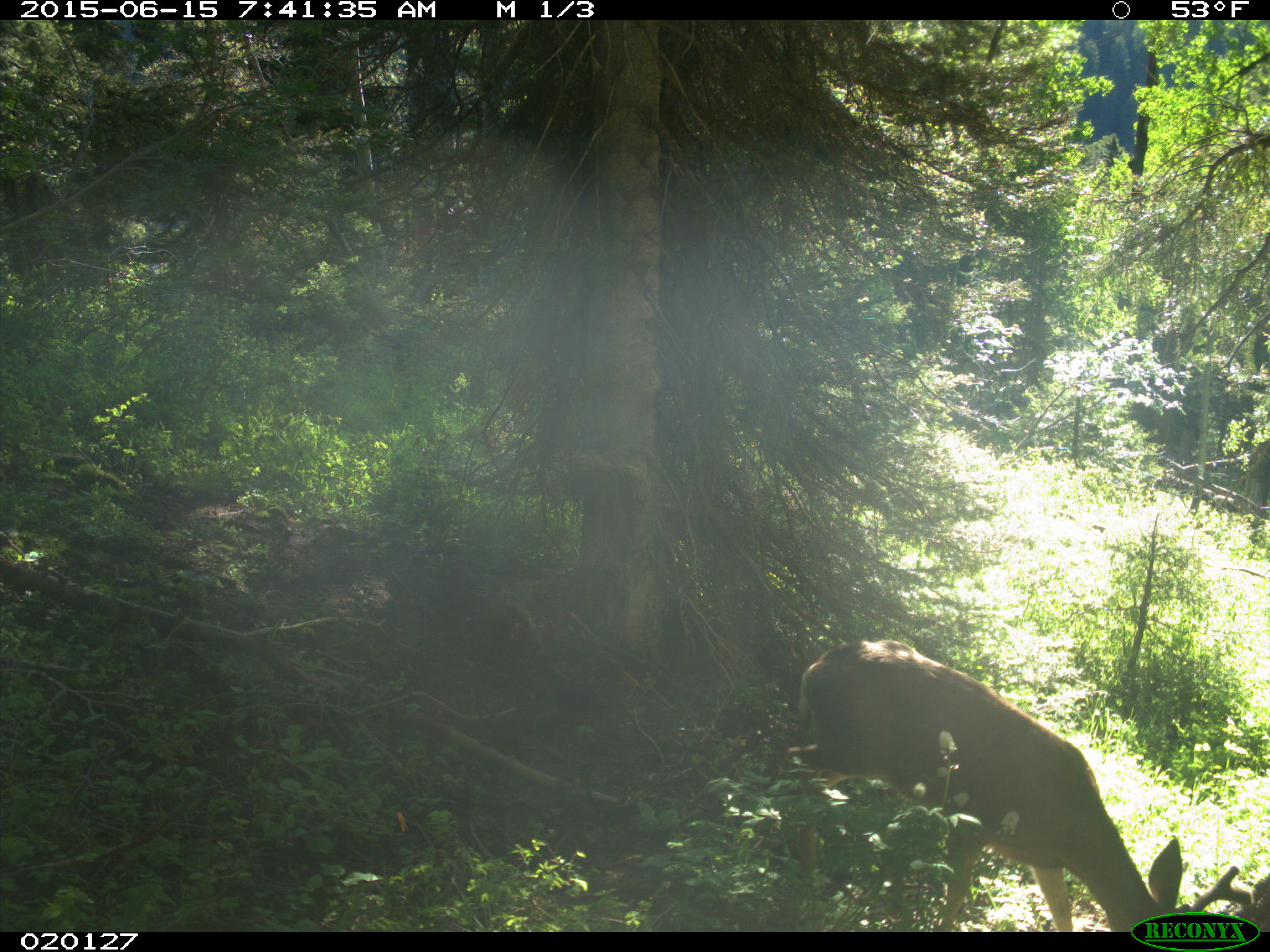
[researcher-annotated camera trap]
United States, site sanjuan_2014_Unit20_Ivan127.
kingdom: Animalia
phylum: Chordata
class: Mammalia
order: Artiodactyla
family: Cervidae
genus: Odocoileus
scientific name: Odocoileus hemionus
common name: mule deer